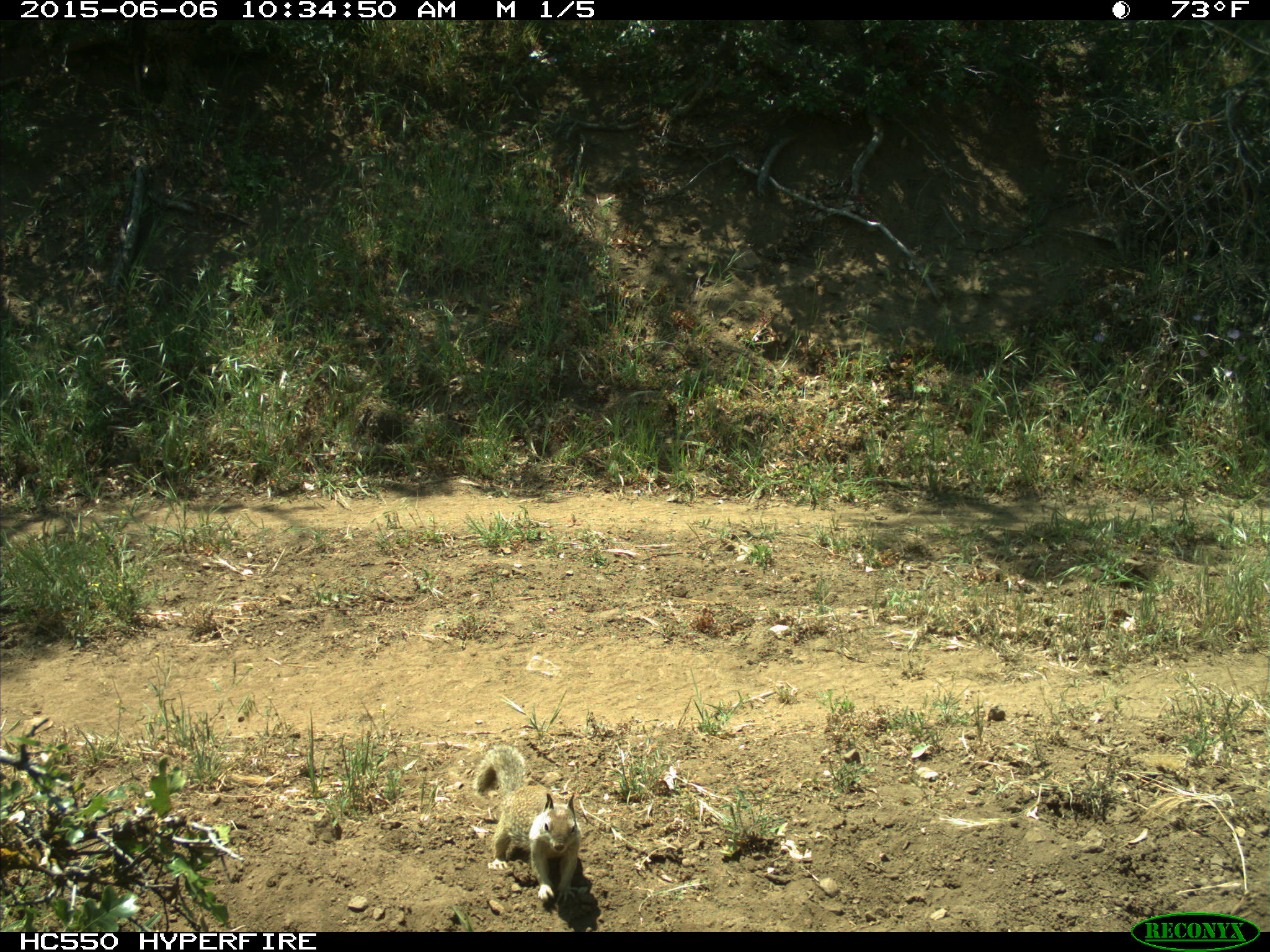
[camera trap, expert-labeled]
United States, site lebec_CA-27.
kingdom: Animalia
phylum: Chordata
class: Mammalia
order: Rodentia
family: Sciuridae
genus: Otospermophilus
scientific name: Otospermophilus beecheyi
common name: california ground squirrel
Otospermophilus beecheyi (california ground squirrel).